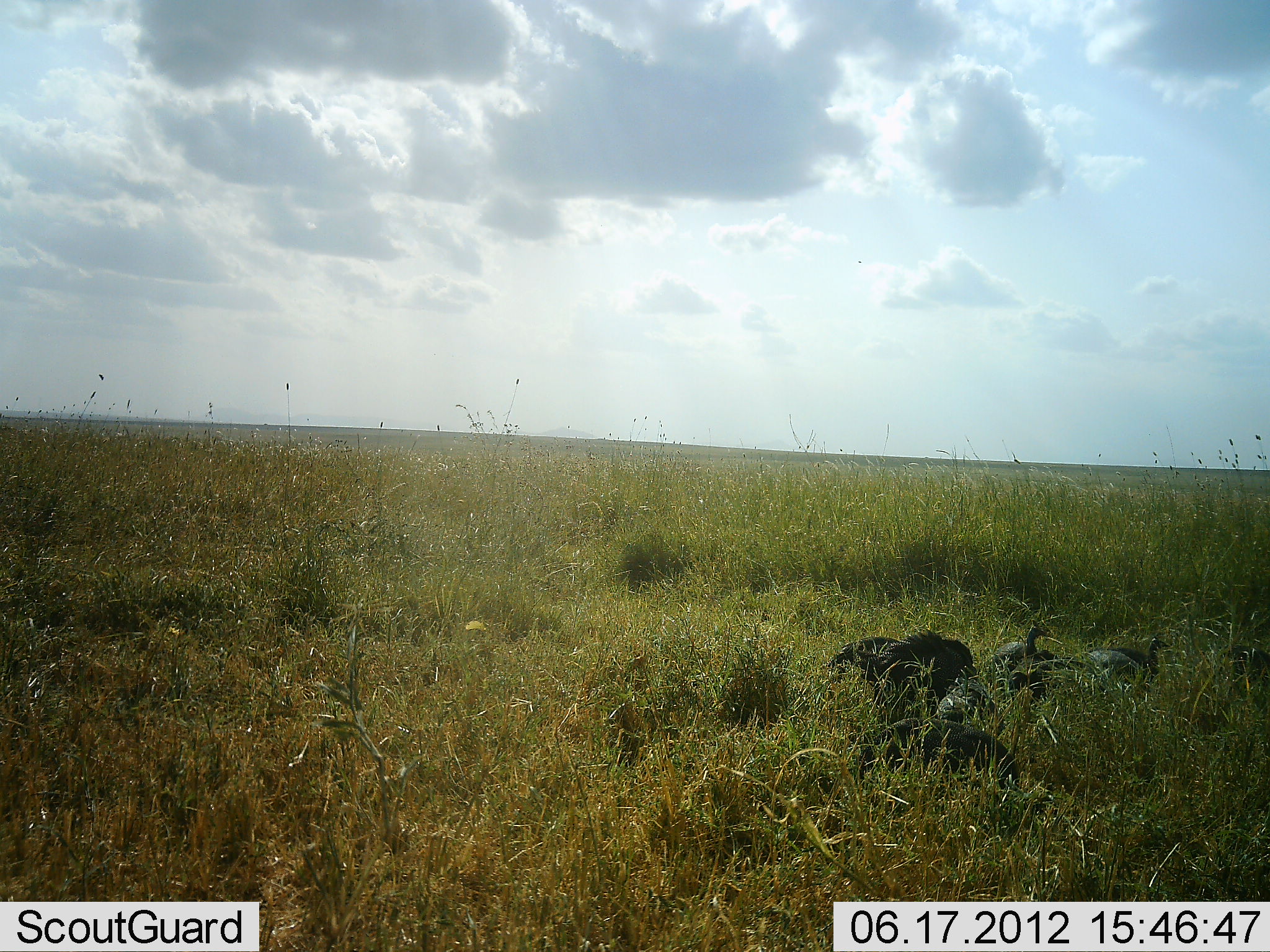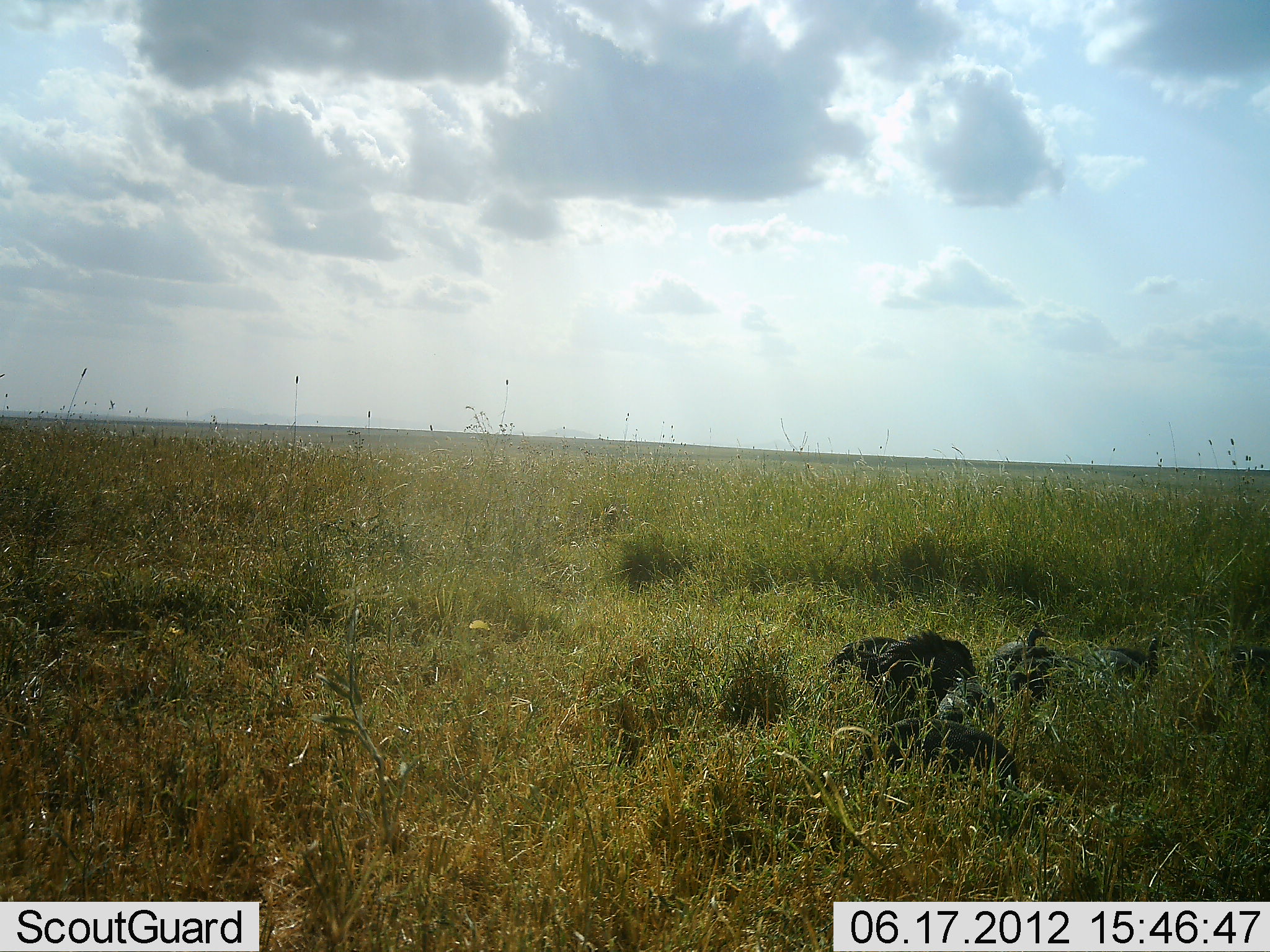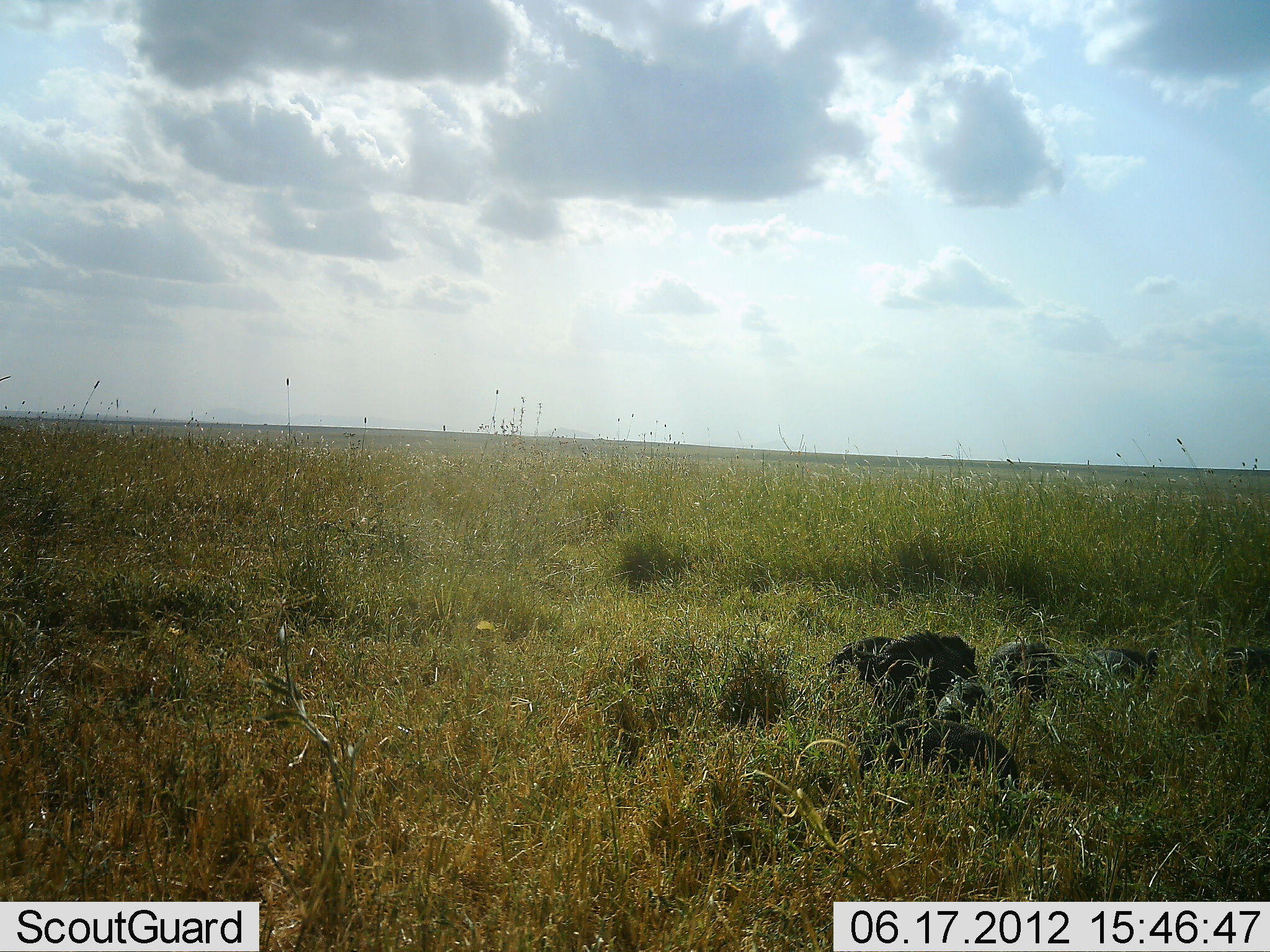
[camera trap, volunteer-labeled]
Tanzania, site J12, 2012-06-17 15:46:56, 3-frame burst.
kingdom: Animalia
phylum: Chordata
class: Aves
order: Galliformes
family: Numididae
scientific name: Numididae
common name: guinea fowl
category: guineafowl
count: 5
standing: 83%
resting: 8%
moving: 0%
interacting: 0%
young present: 0%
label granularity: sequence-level